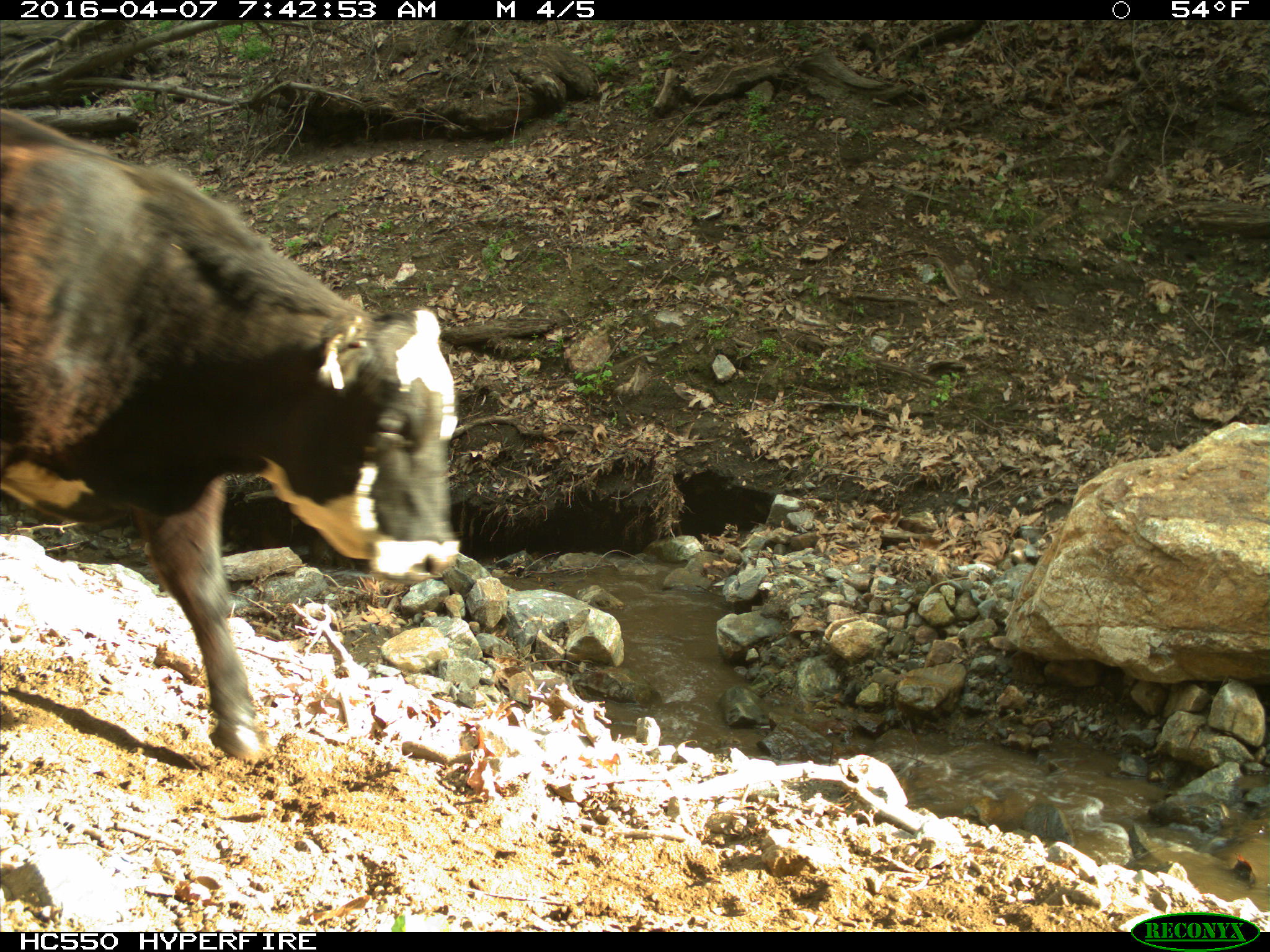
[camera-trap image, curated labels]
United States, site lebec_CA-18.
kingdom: Animalia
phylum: Chordata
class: Mammalia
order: Artiodactyla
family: Bovidae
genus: Bos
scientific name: Bos taurus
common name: domestic cow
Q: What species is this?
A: Bos taurus (domestic cow).